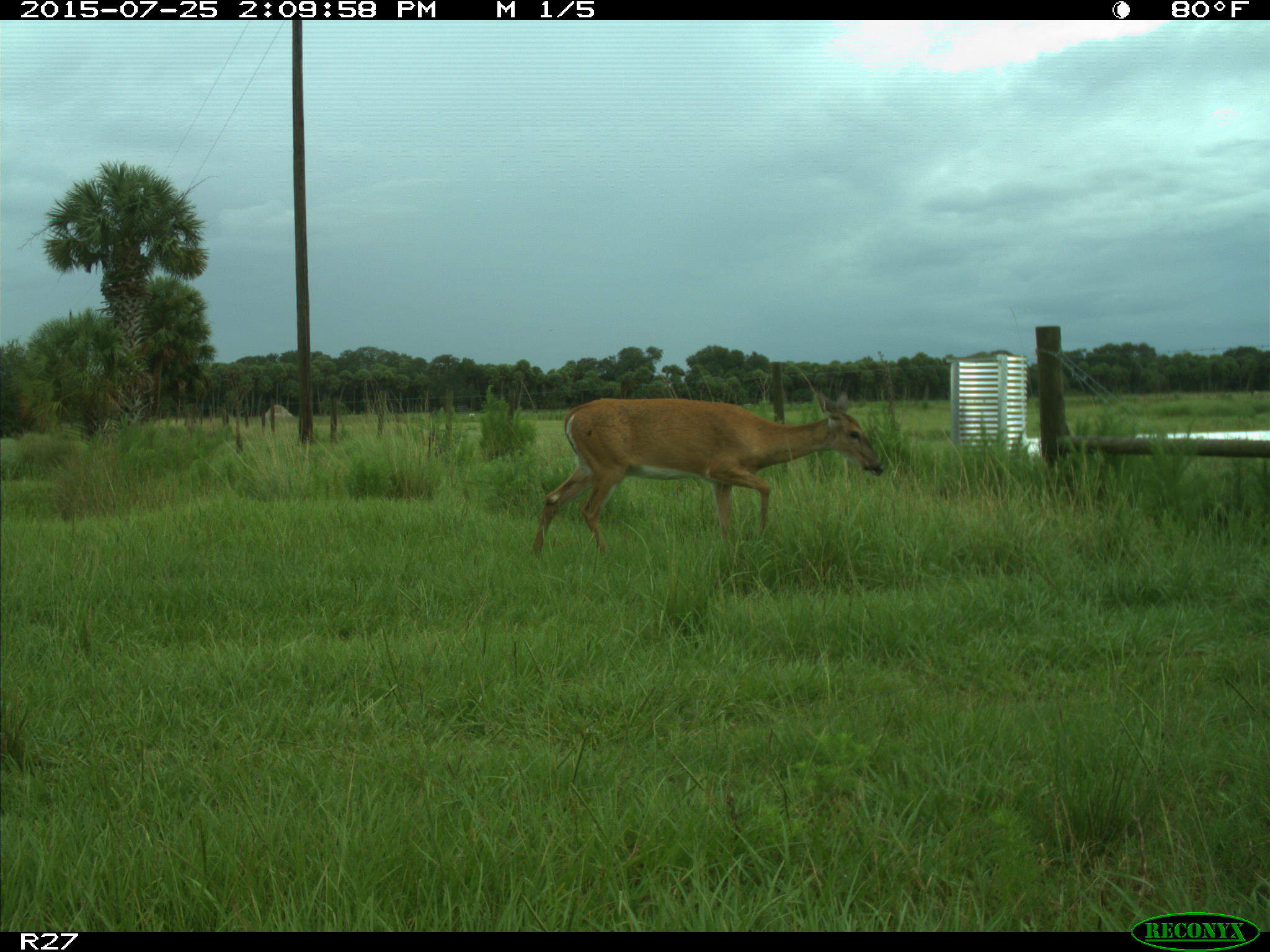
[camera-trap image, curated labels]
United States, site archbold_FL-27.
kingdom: Animalia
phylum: Chordata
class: Mammalia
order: Artiodactyla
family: Cervidae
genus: Odocoileus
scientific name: Odocoileus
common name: deer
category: unidentified deer